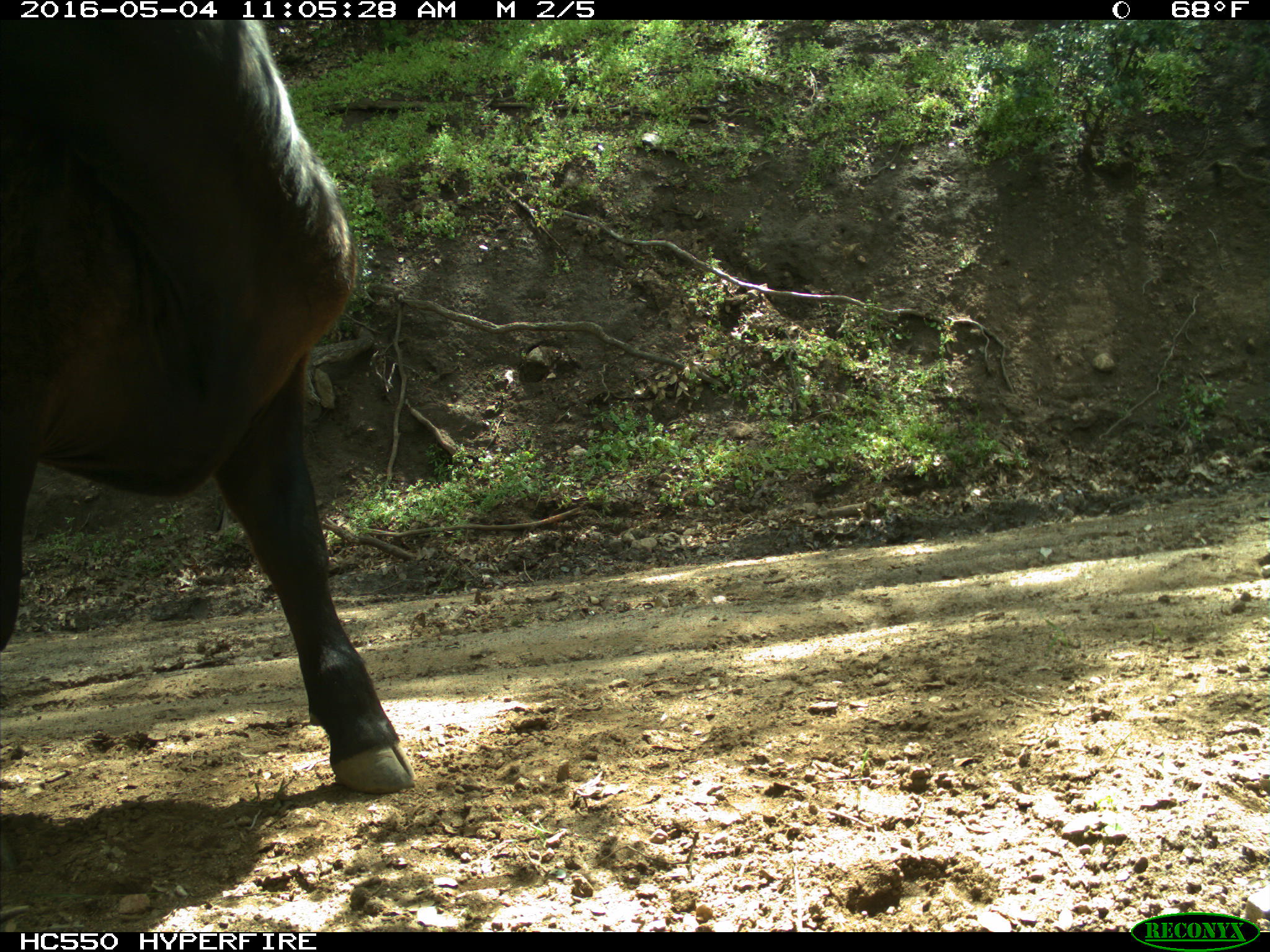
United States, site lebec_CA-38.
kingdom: Animalia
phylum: Chordata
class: Mammalia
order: Artiodactyla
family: Bovidae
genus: Bos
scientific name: Bos taurus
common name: domestic cow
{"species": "Bos taurus (domestic cow)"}